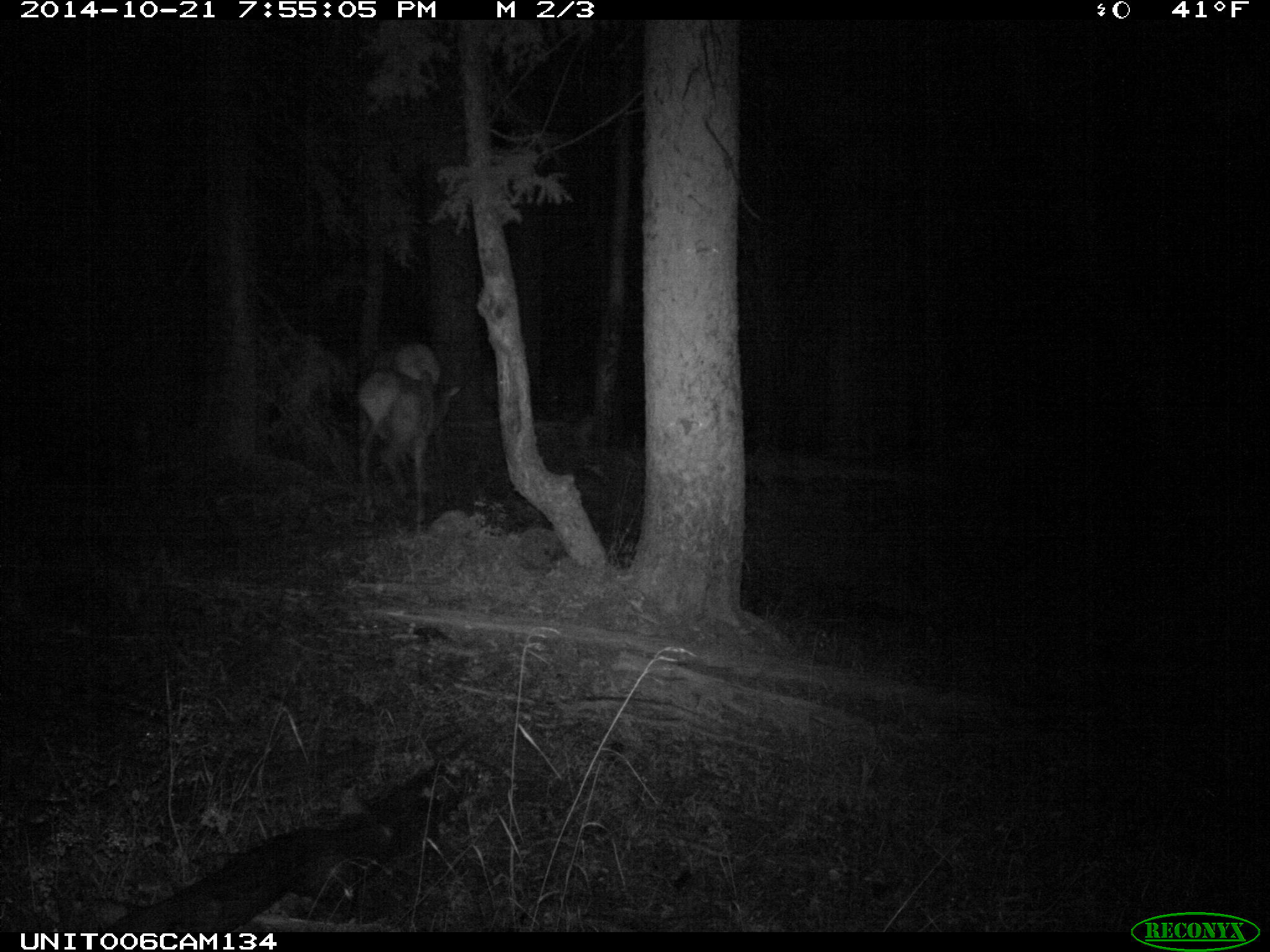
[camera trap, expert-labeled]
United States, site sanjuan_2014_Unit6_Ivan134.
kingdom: Animalia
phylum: Chordata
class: Mammalia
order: Artiodactyla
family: Cervidae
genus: Cervus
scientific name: Cervus elaphus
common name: red deer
Cervus elaphus (red deer).